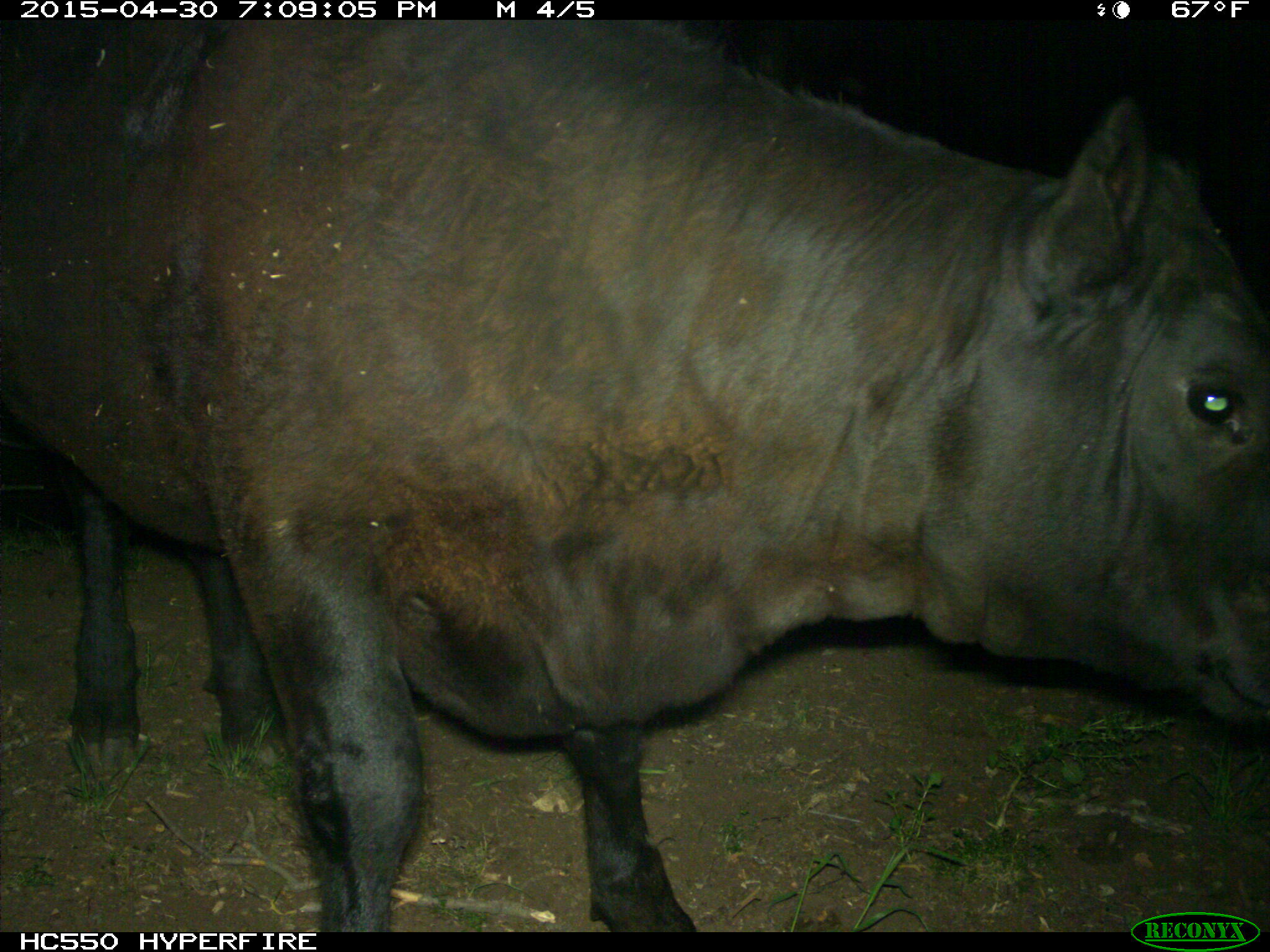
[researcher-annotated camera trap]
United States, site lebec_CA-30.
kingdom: Animalia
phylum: Chordata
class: Mammalia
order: Artiodactyla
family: Bovidae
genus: Bos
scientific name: Bos taurus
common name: domestic cow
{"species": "Bos taurus (domestic cow)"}